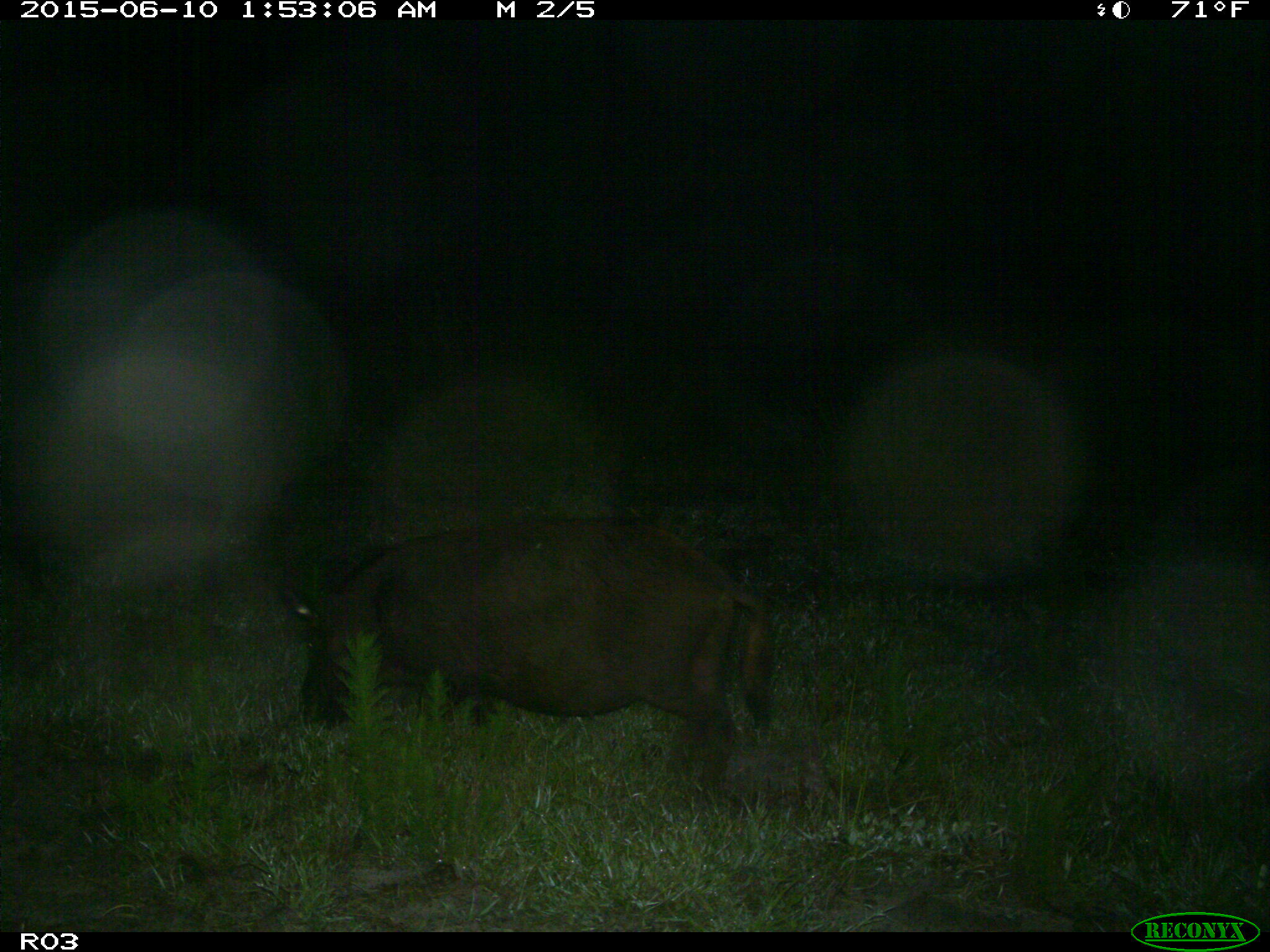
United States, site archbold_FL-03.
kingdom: Animalia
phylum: Chordata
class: Mammalia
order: Artiodactyla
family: Suidae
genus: Sus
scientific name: Sus scrofa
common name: wild boar